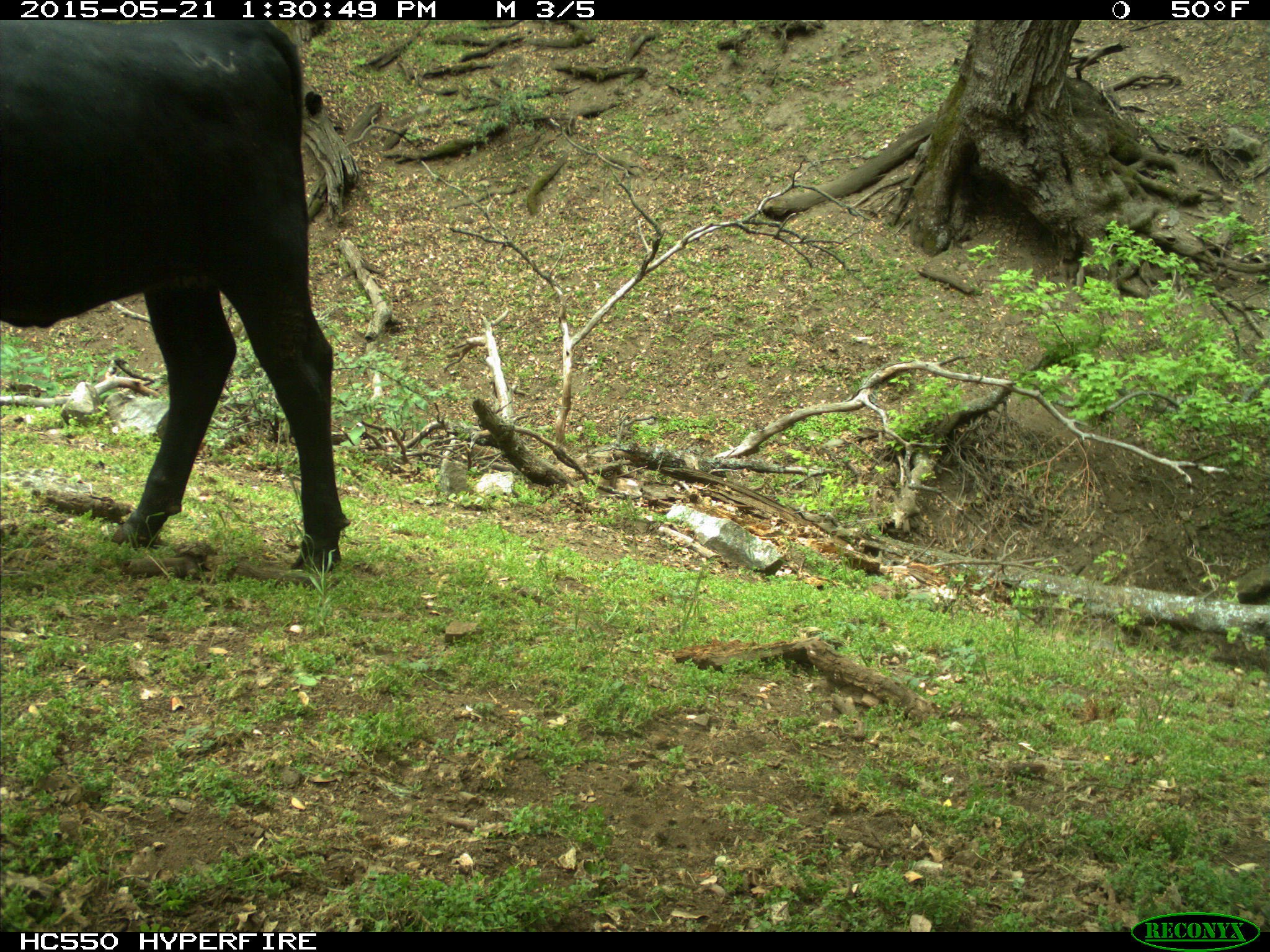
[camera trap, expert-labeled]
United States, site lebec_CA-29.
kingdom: Animalia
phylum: Chordata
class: Mammalia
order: Artiodactyla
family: Bovidae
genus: Bos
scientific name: Bos taurus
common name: domestic cow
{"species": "Bos taurus (domestic cow)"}